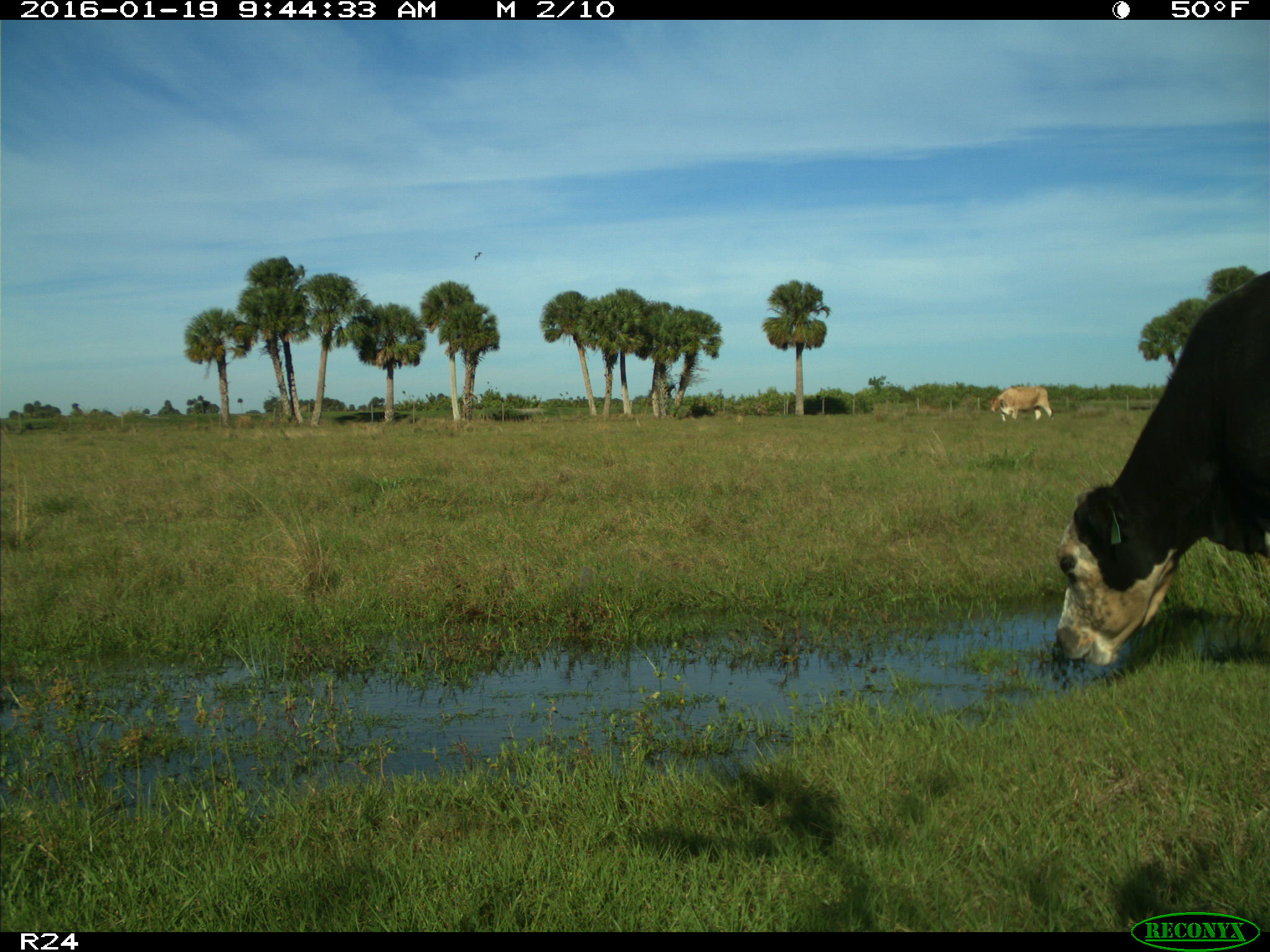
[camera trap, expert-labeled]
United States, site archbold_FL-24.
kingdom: Animalia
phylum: Chordata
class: Mammalia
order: Artiodactyla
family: Bovidae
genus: Bos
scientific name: Bos taurus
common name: domestic cow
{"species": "Bos taurus (domestic cow)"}